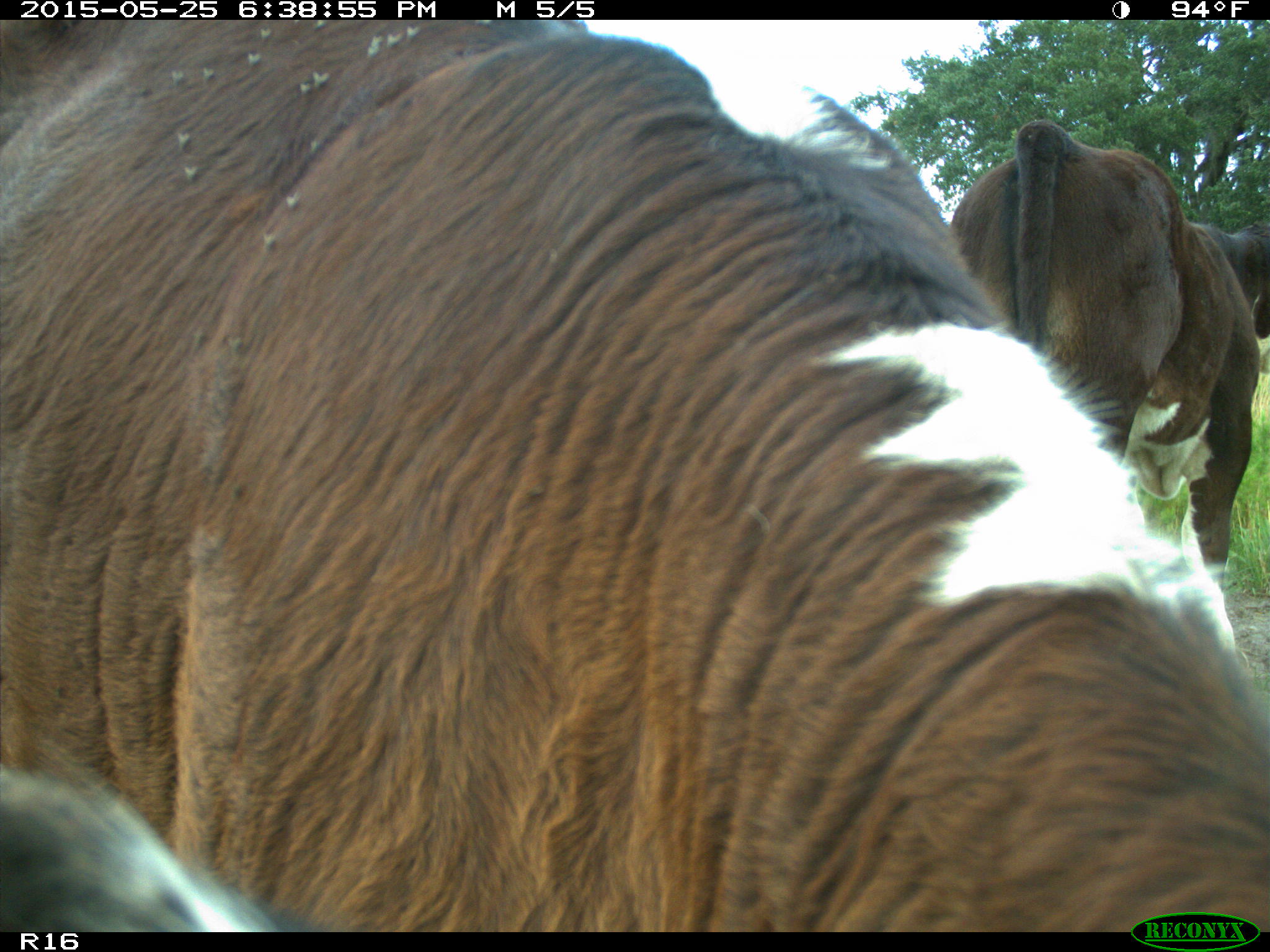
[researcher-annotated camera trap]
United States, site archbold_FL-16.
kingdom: Animalia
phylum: Chordata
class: Mammalia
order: Artiodactyla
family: Bovidae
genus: Bos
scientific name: Bos taurus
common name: domestic cow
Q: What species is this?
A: Bos taurus (domestic cow).